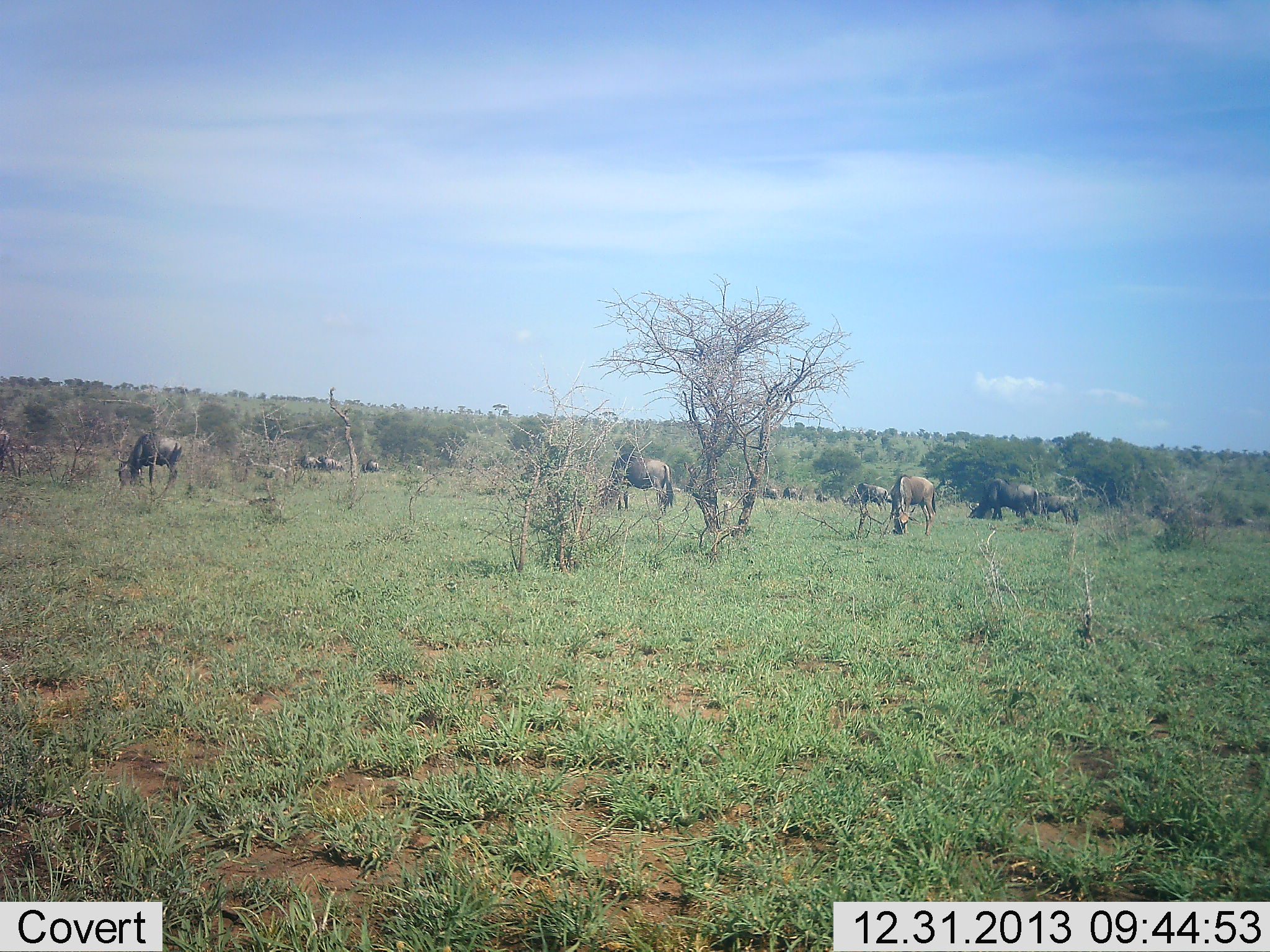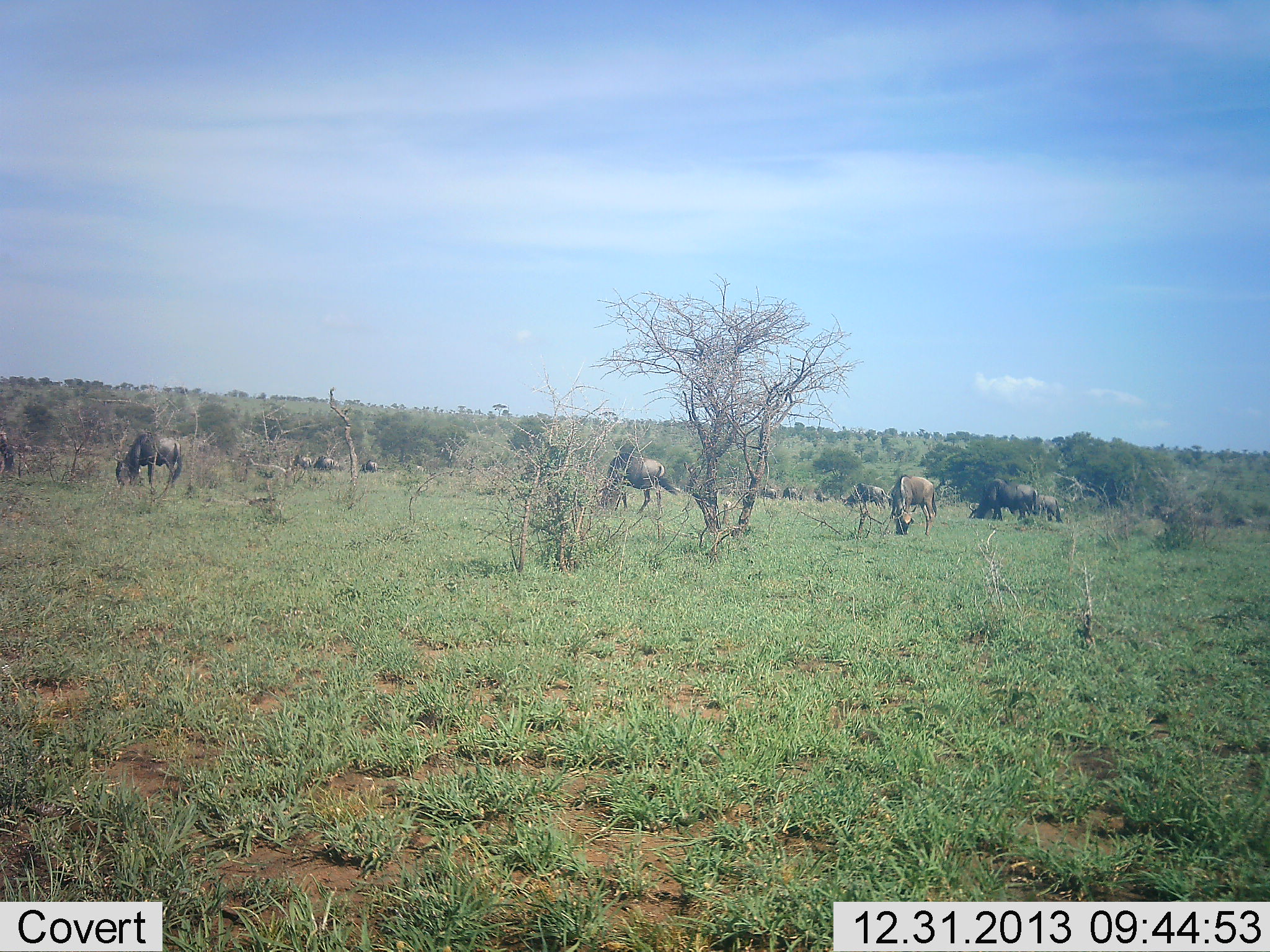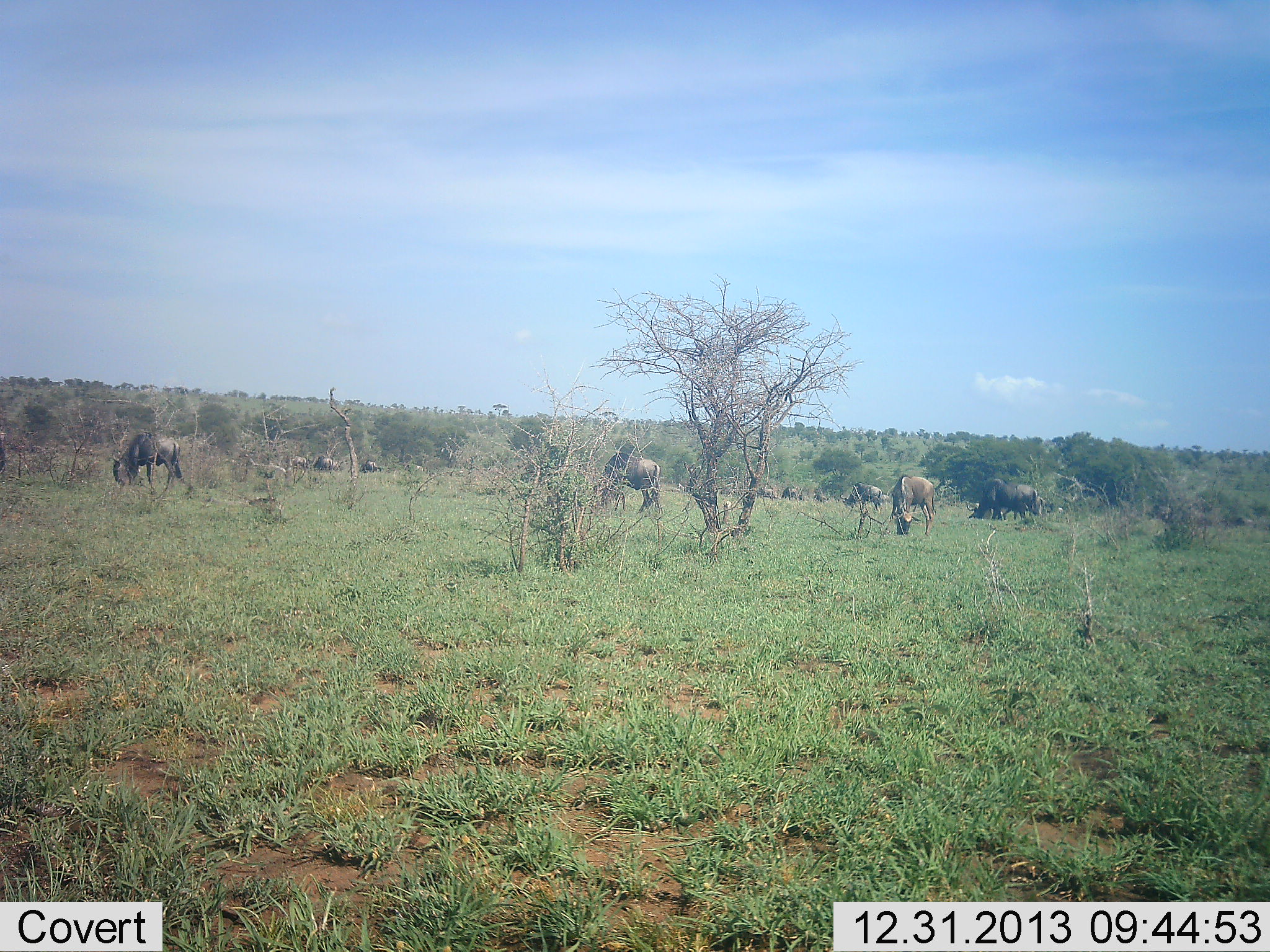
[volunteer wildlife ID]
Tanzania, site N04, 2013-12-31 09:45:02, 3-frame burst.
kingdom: Animalia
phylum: Chordata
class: Mammalia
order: Artiodactyla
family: Bovidae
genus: Connochaetes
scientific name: Connochaetes taurinus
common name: blue wildebeest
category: wildebeest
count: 11-50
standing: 40%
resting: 0%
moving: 30%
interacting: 10%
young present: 0%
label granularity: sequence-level